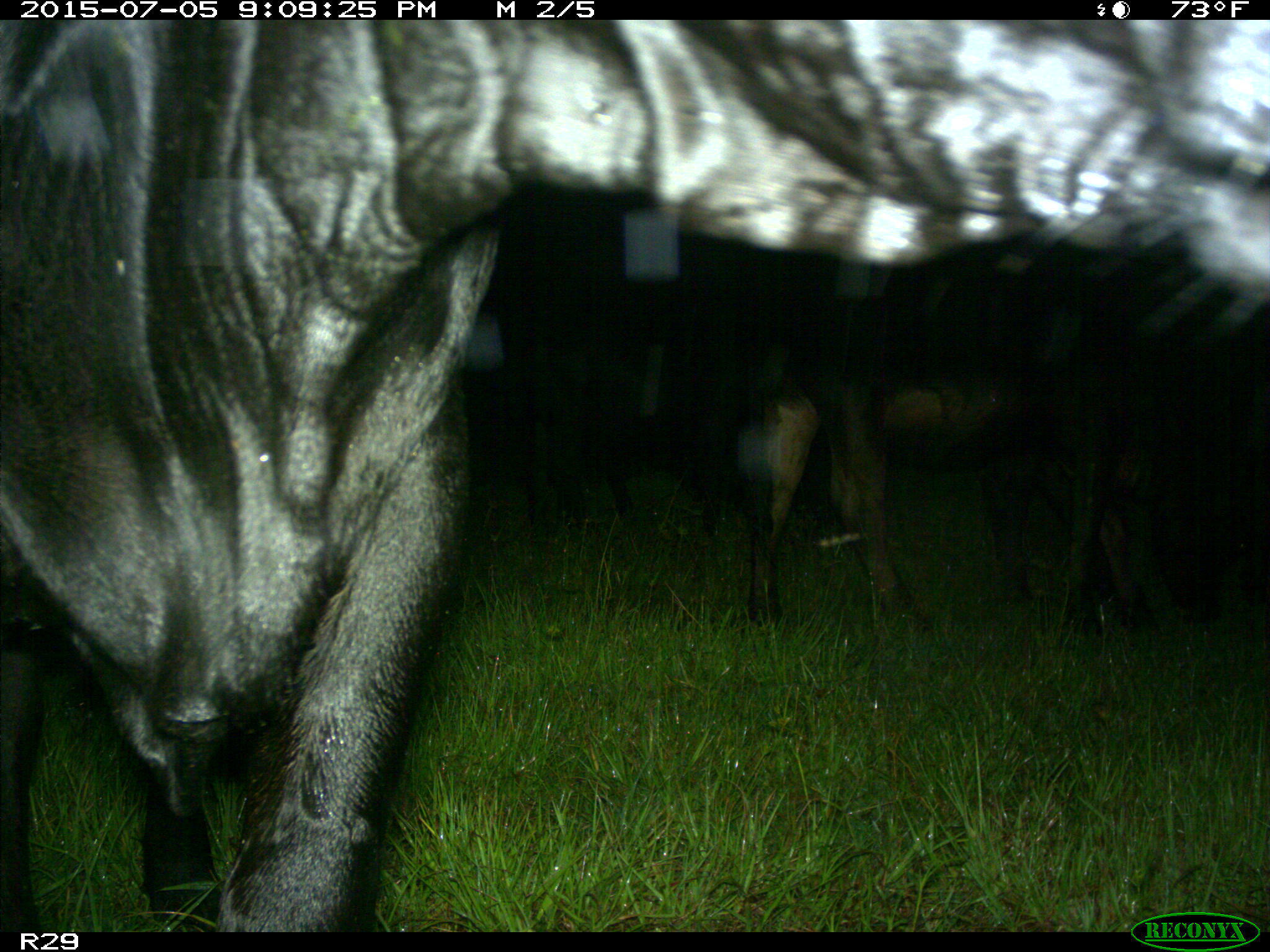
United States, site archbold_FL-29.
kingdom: Animalia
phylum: Chordata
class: Mammalia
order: Artiodactyla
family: Bovidae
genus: Bos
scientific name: Bos taurus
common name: domestic cow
Bos taurus (domestic cow).